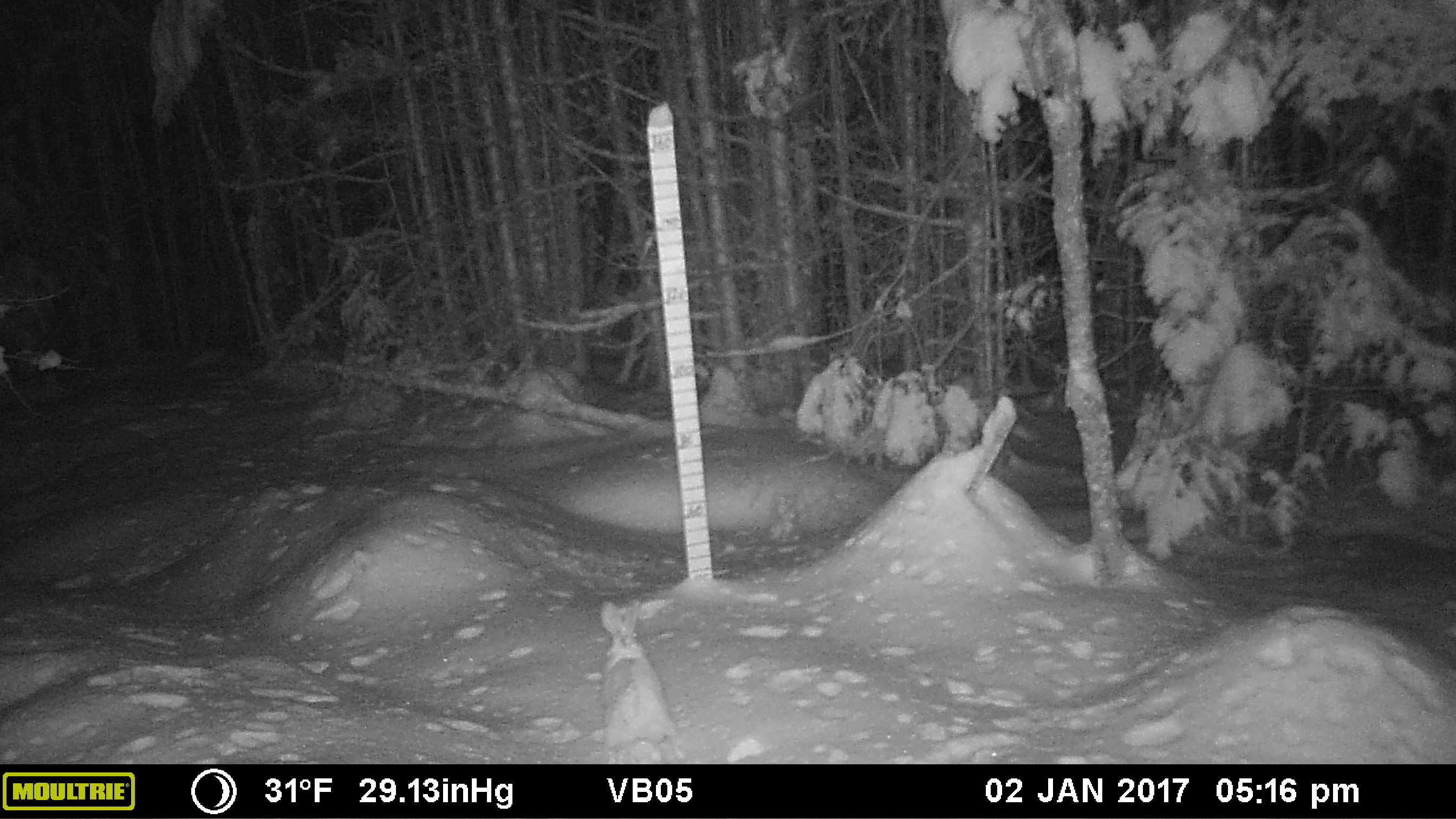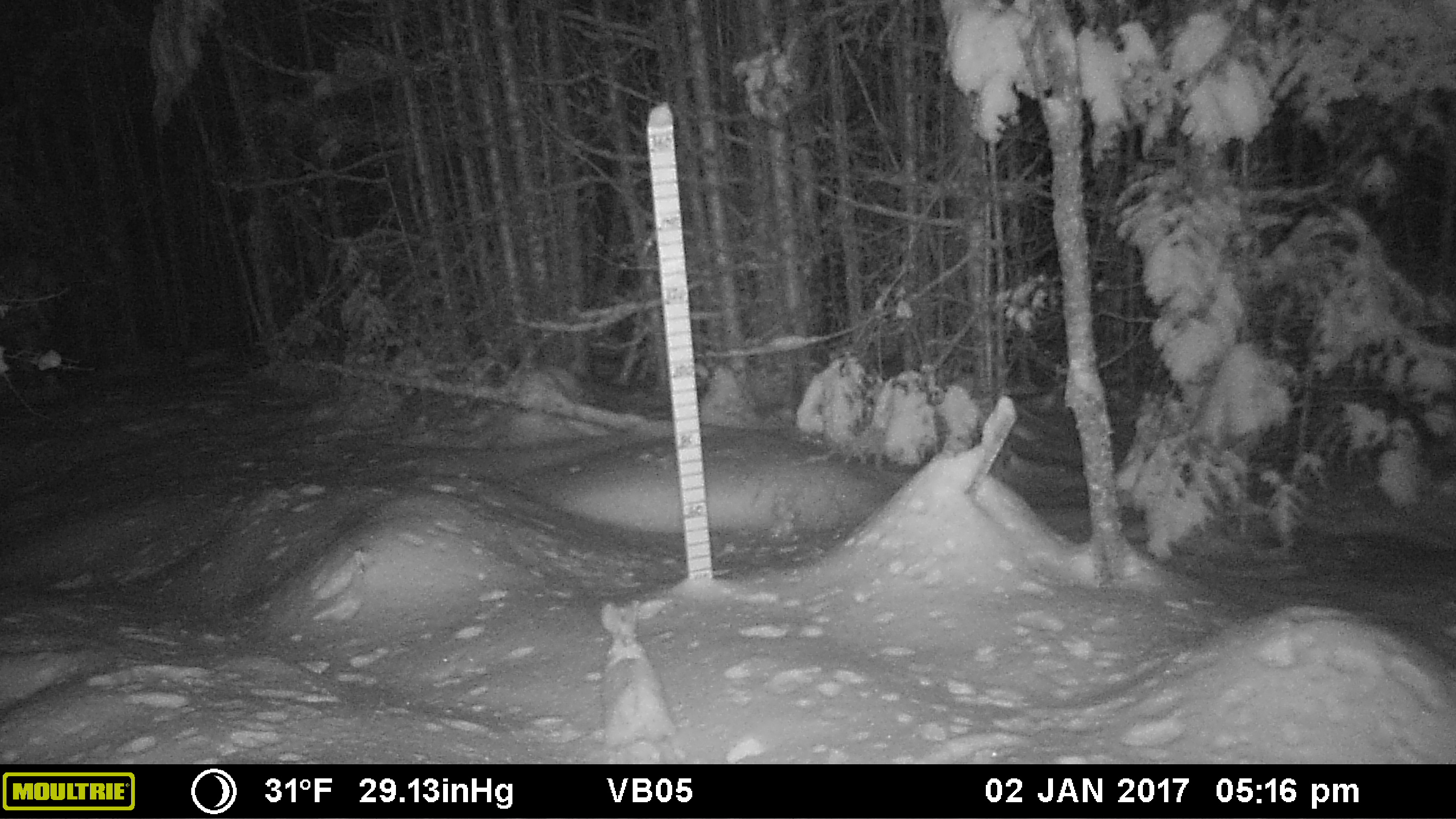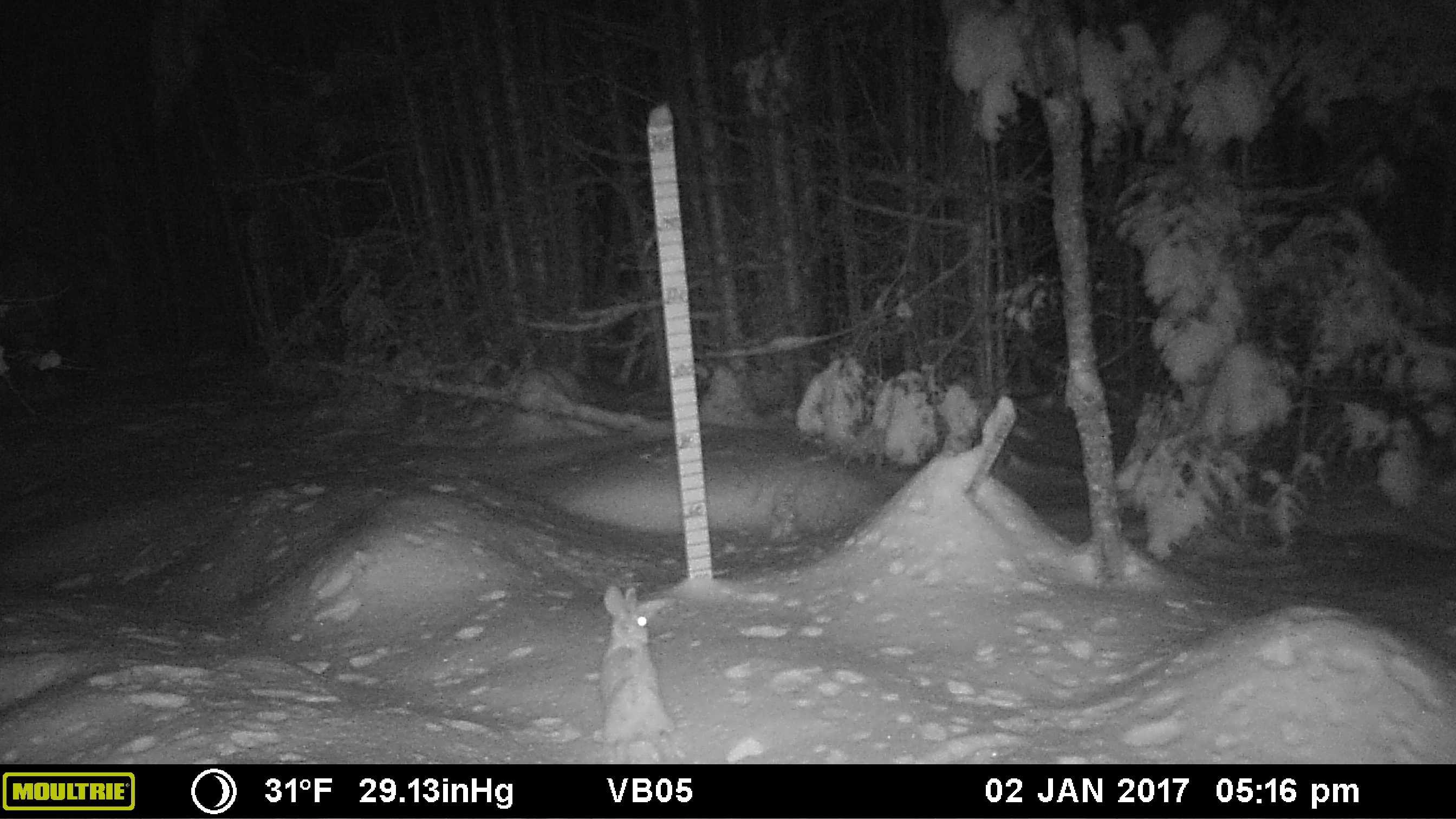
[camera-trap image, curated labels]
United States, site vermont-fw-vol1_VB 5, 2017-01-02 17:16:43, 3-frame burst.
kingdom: Animalia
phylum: Chordata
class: Mammalia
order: Lagomorpha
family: Leporidae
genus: Lepus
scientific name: Lepus americanus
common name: snowshoe hare